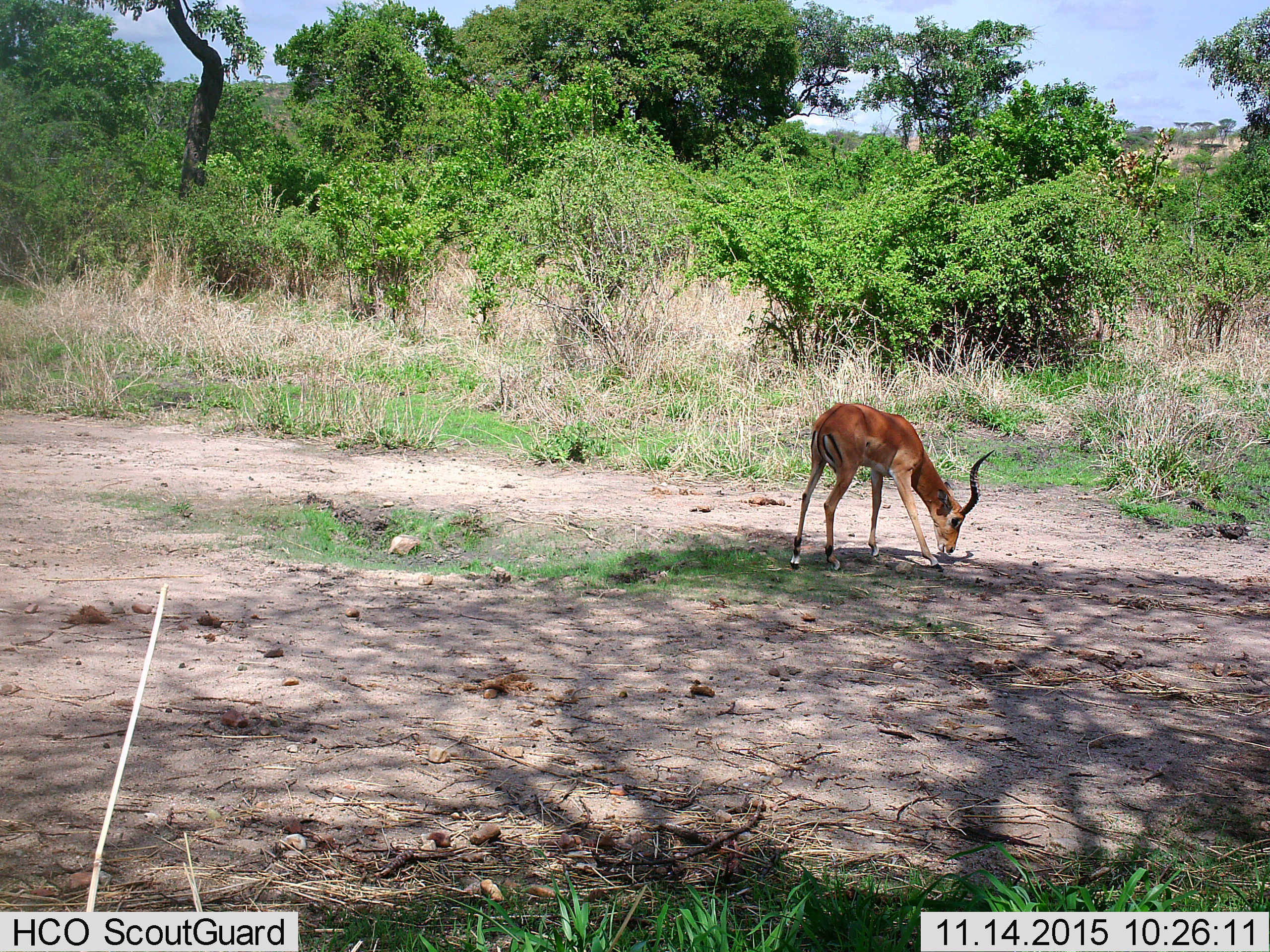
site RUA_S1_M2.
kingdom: Animalia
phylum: Chordata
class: Mammalia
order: Artiodactyla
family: Bovidae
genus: Aepyceros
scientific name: Aepyceros melampus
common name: impala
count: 1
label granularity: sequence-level